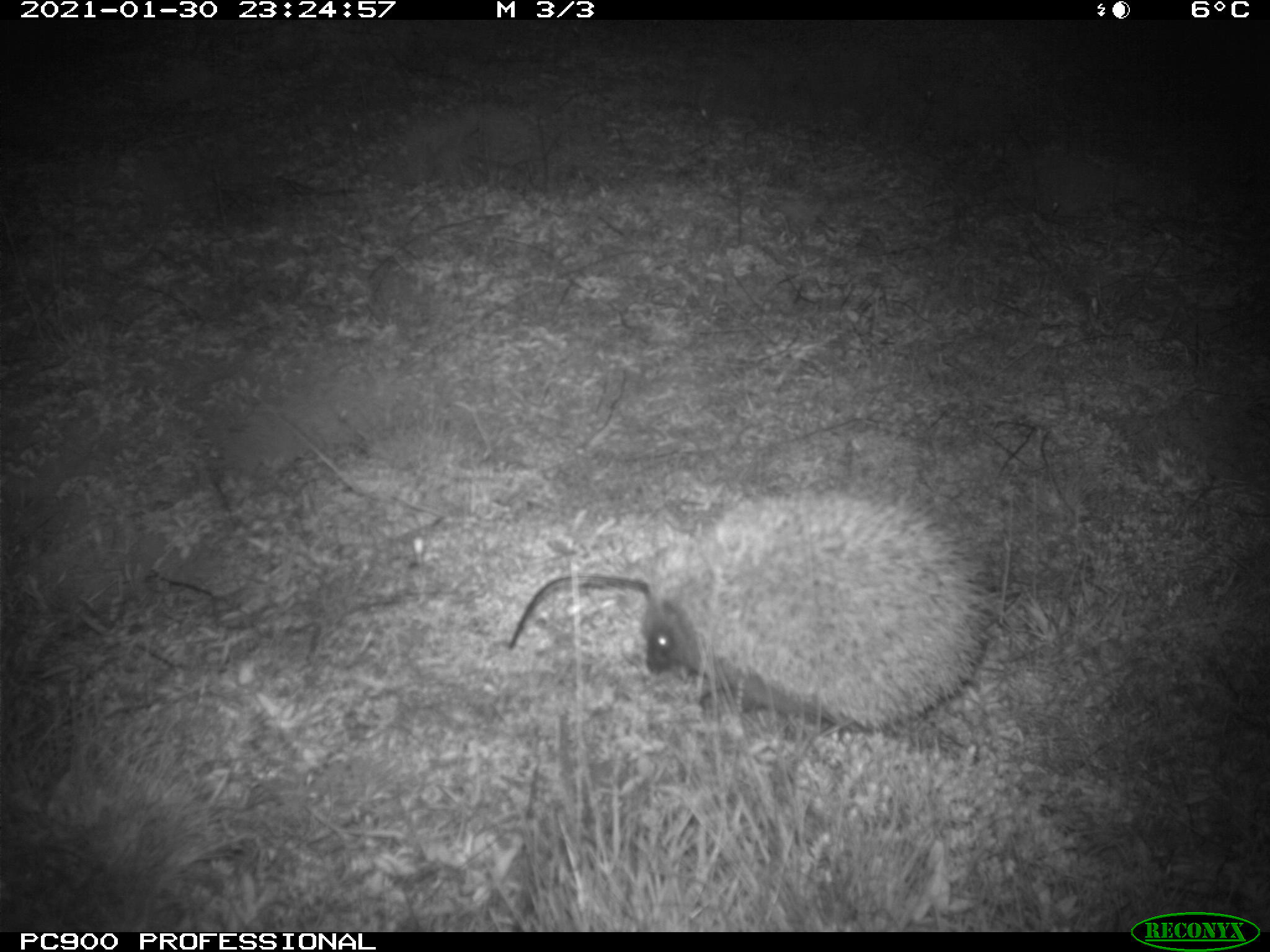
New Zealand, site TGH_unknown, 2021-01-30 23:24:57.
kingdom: Animalia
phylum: Chordata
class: Mammalia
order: Eulipotyphla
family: Erinaceidae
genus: Erinaceus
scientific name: Erinaceus europaeus europaeus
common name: european hedgehog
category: hedgehog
Hedgehog (european hedgehog) (Erinaceus europaeus europaeus).